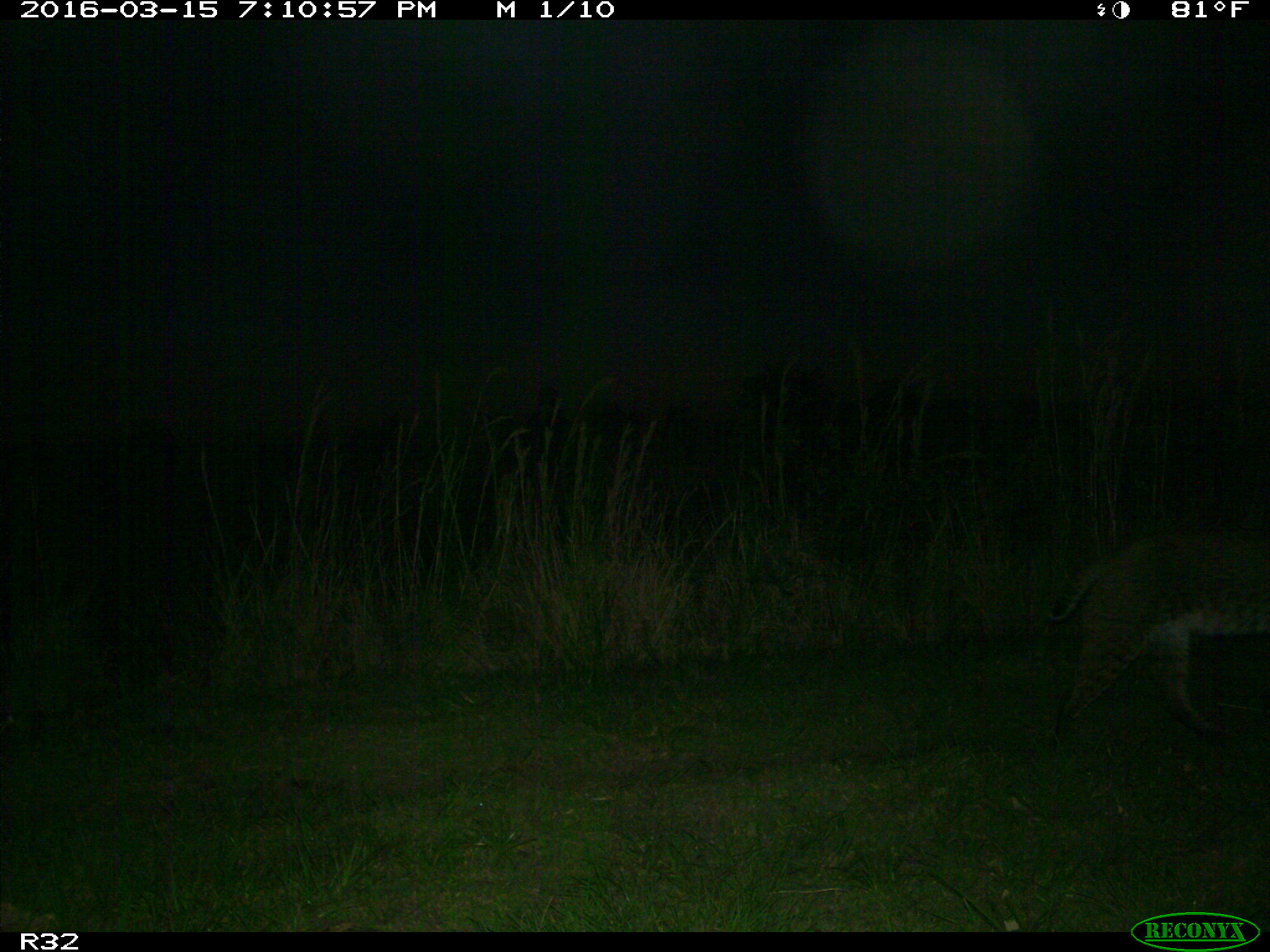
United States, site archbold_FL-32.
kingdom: Animalia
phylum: Chordata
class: Mammalia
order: Carnivora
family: Felidae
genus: Lynx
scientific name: Lynx rufus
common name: bobcat